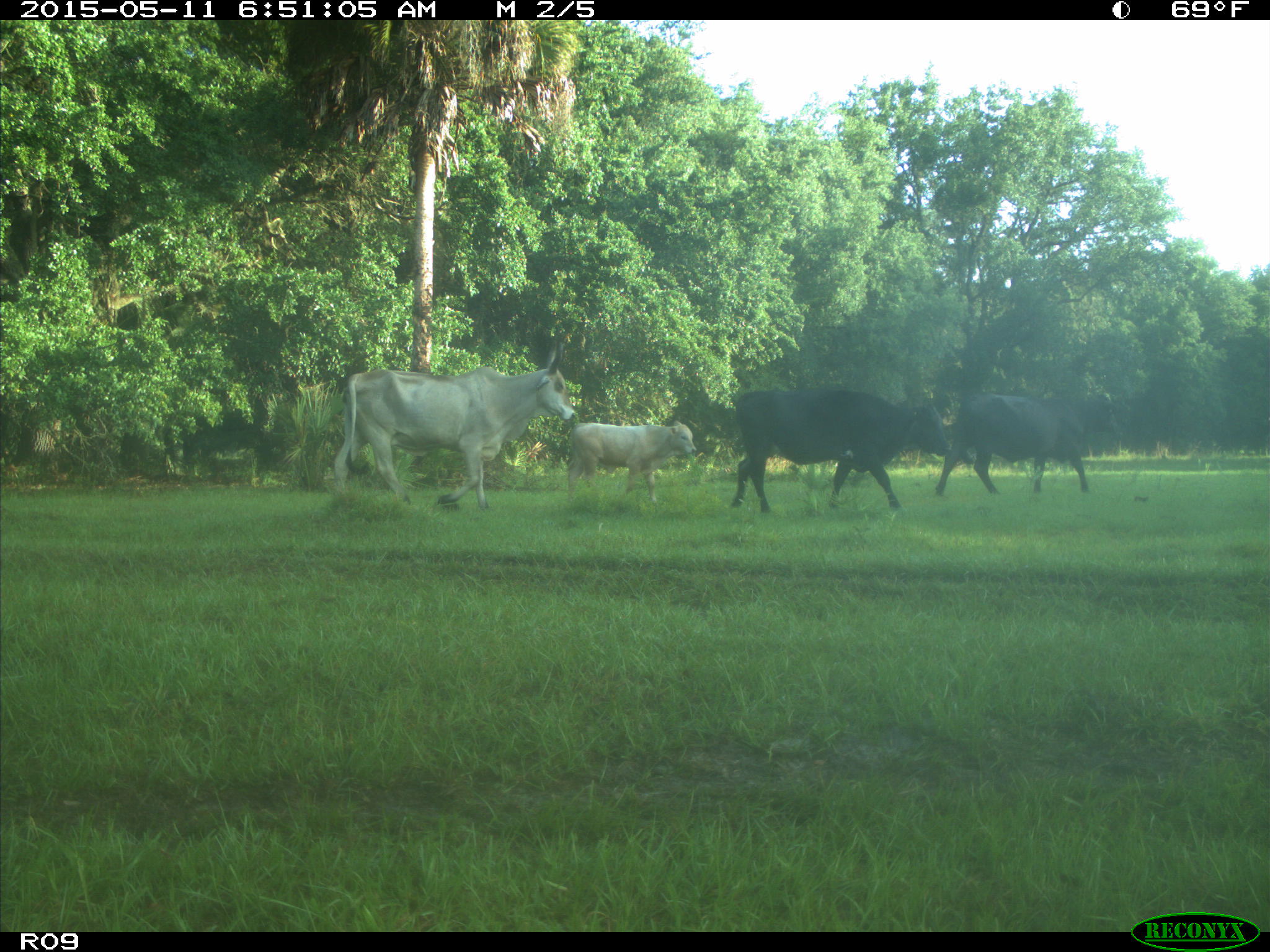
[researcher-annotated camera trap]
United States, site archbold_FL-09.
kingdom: Animalia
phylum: Chordata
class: Mammalia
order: Artiodactyla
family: Bovidae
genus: Bos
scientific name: Bos taurus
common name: domestic cow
Bos taurus (domestic cow).